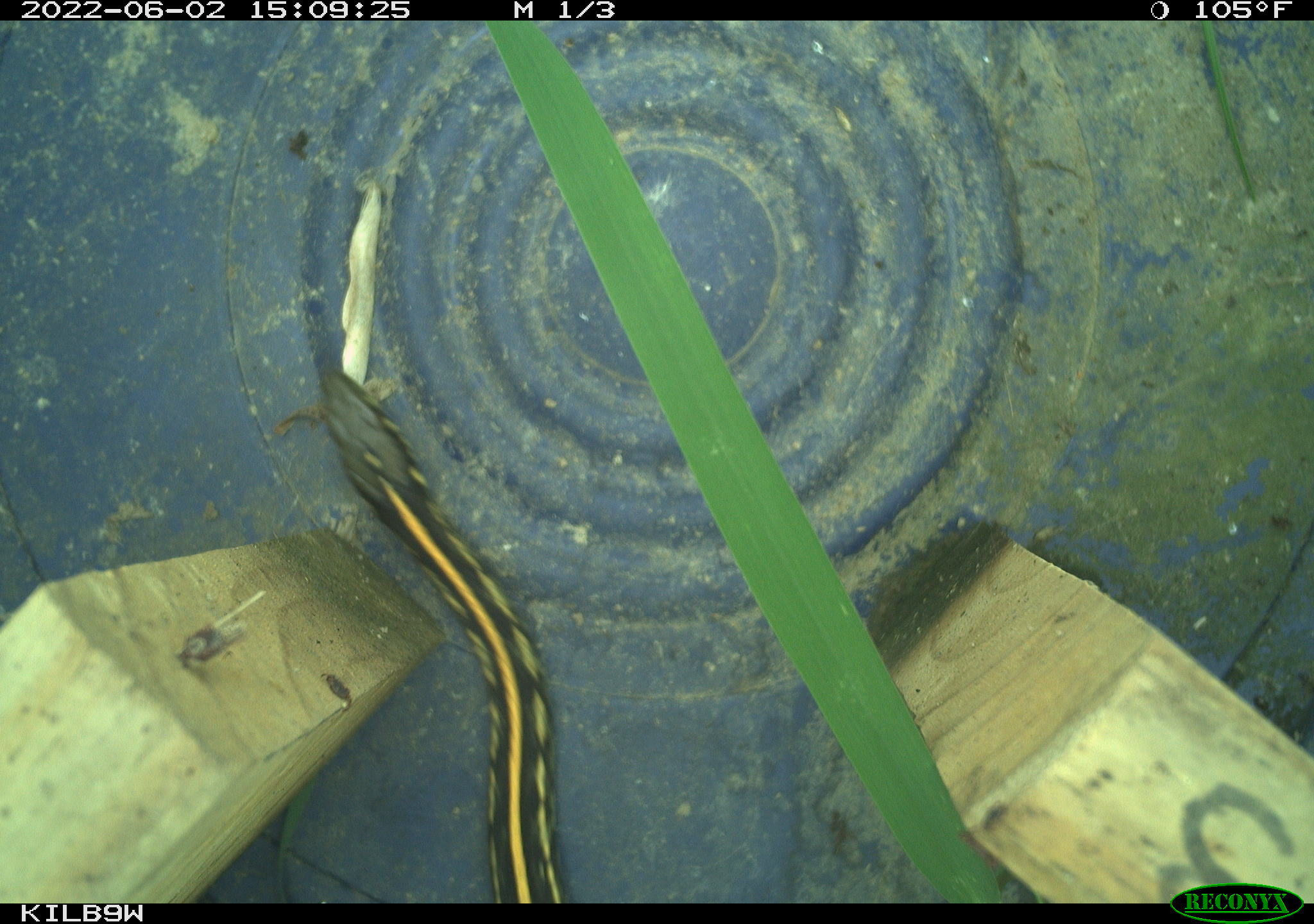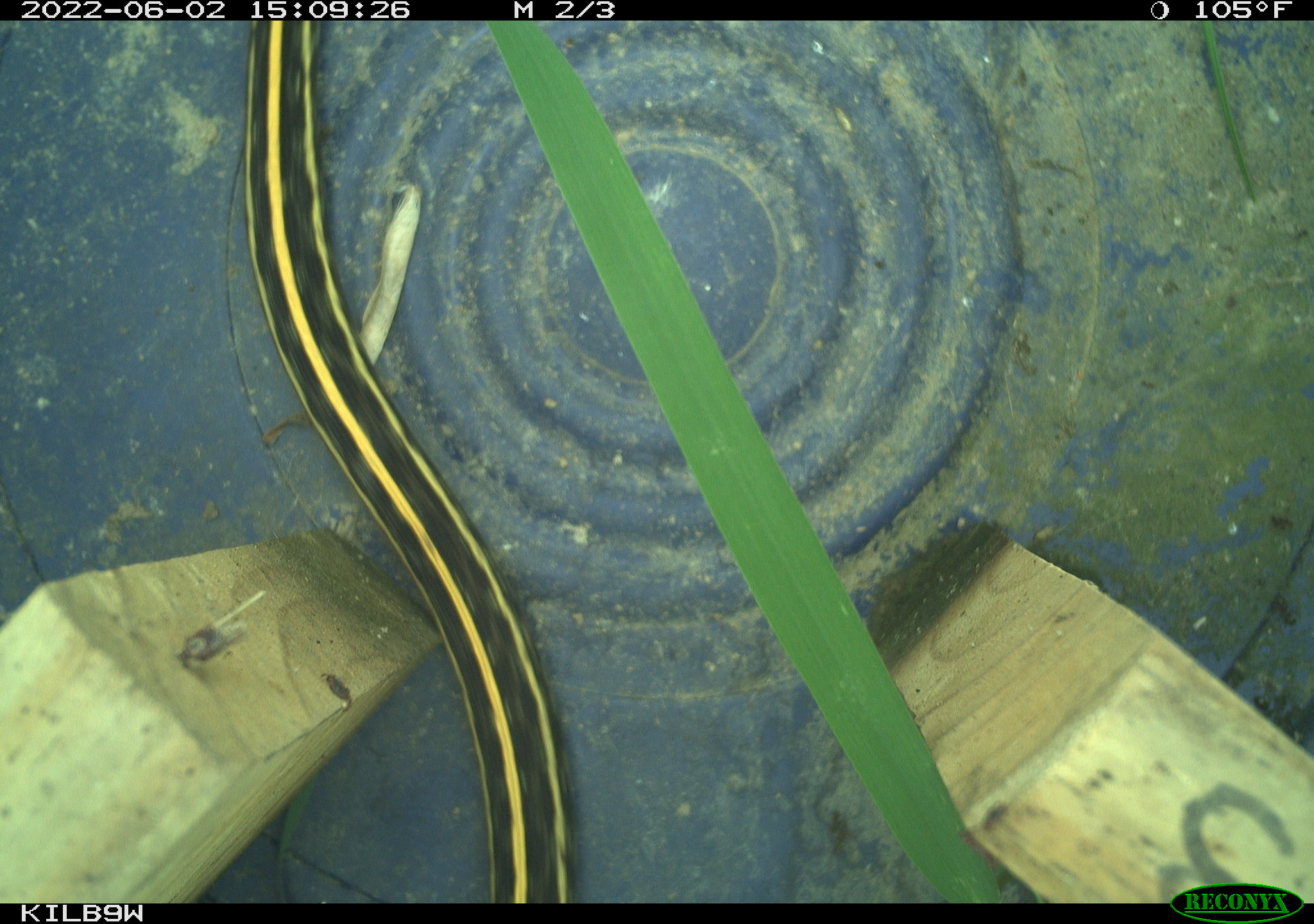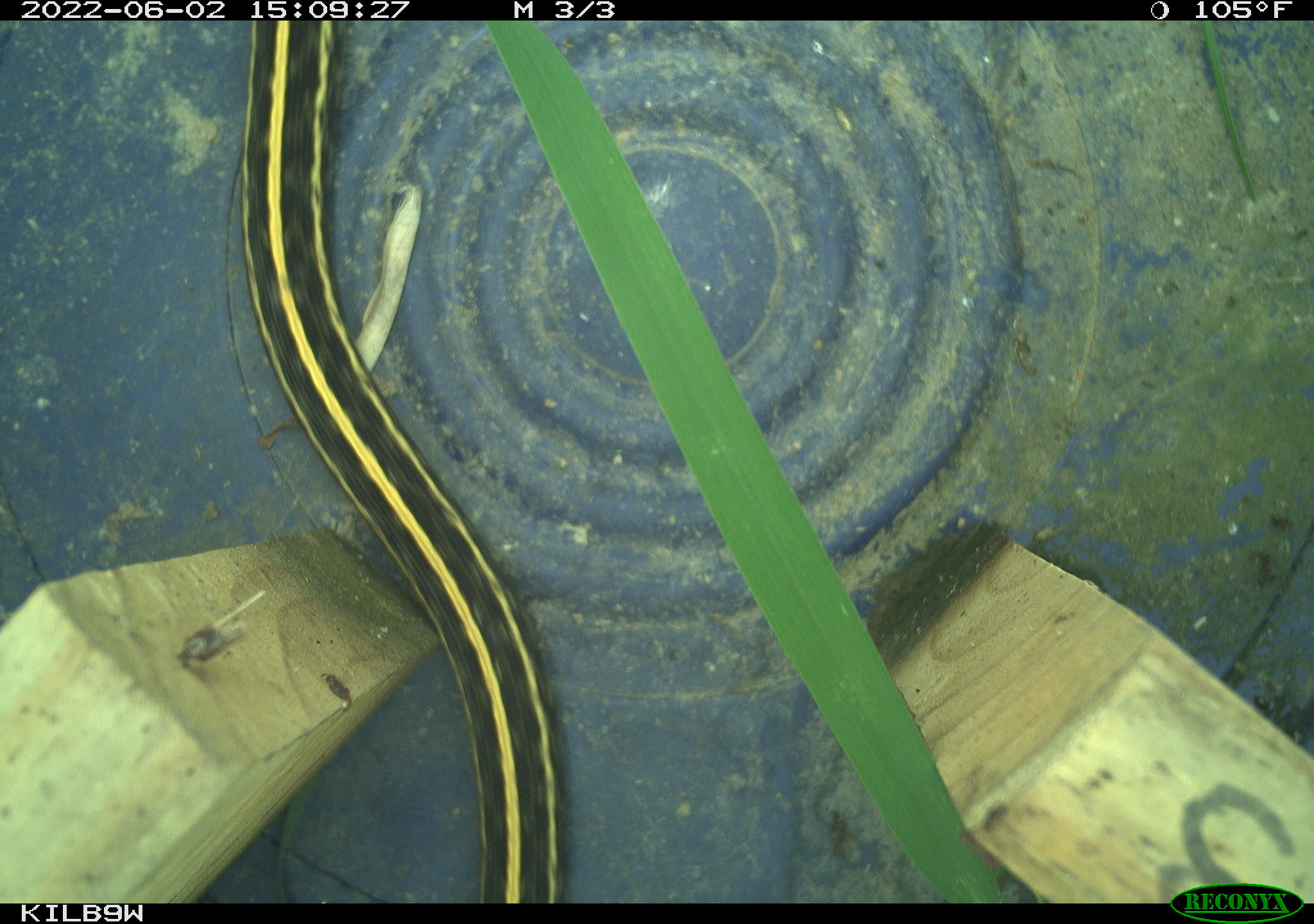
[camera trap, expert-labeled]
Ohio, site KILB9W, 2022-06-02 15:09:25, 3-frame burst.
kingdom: Animalia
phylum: Chordata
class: Reptilia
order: Squamata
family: Colubridae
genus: Thamnophis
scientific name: Thamnophis radix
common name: plains gartersnake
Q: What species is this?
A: Plains gartersnake (Thamnophis radix).